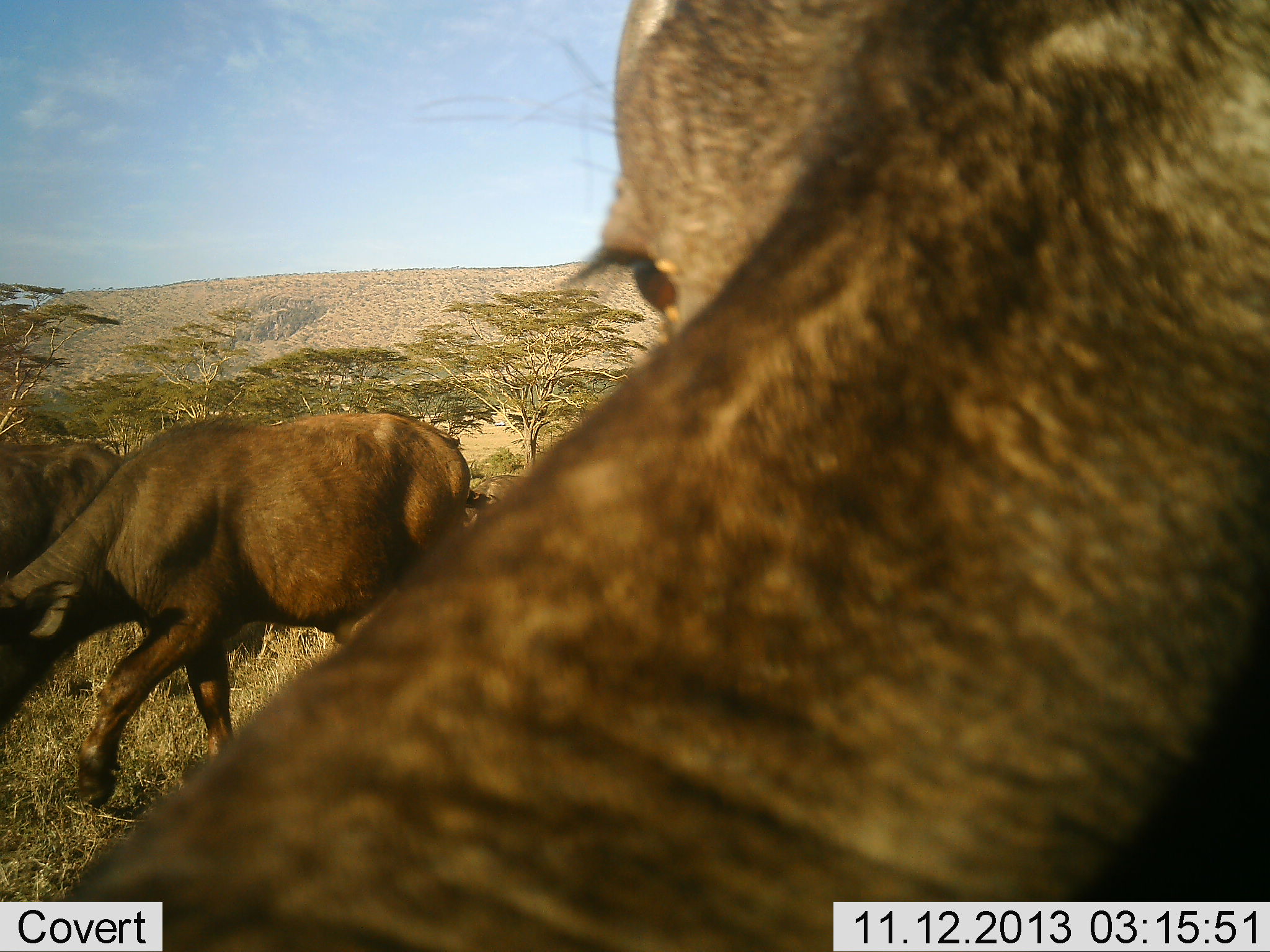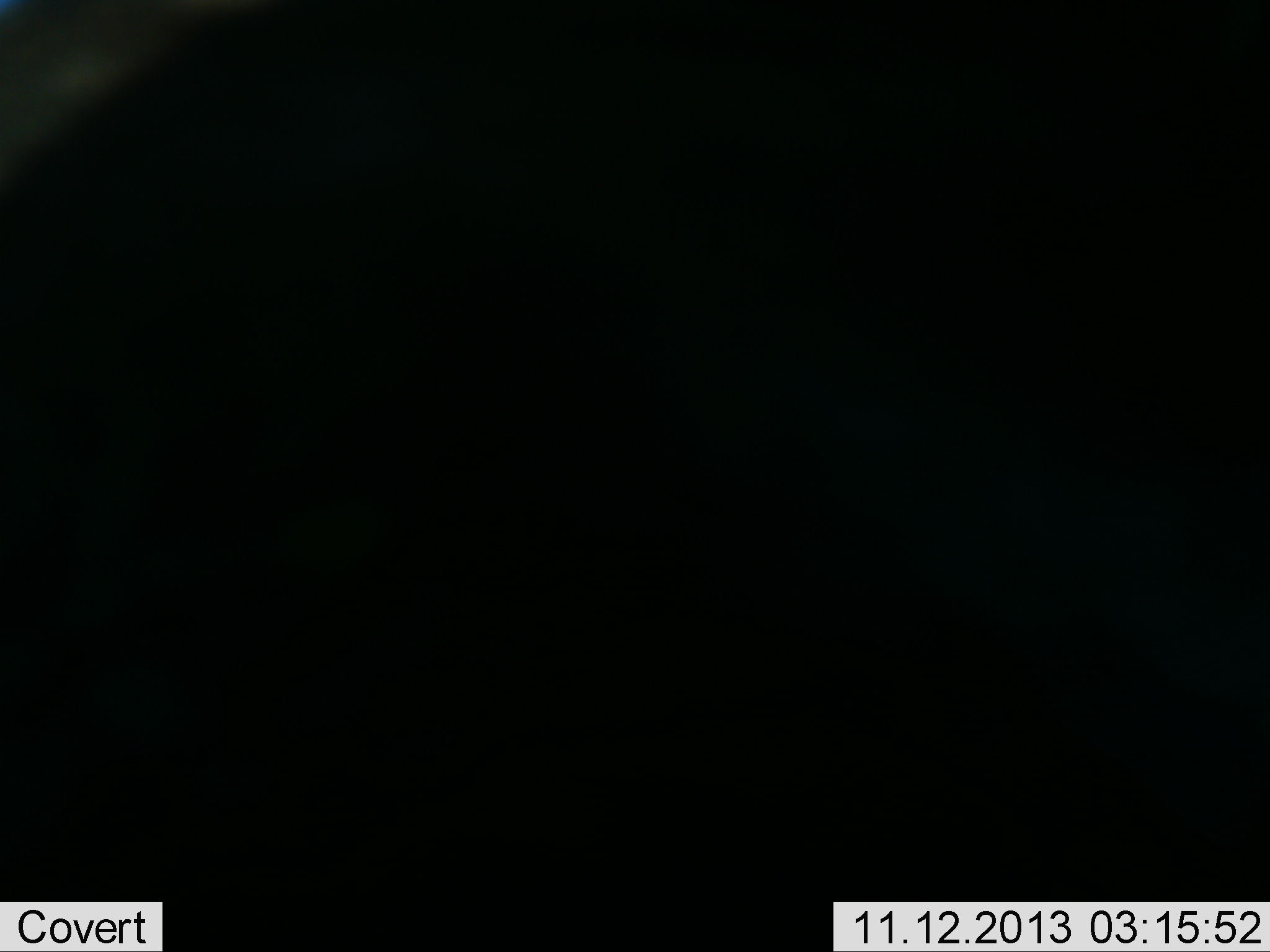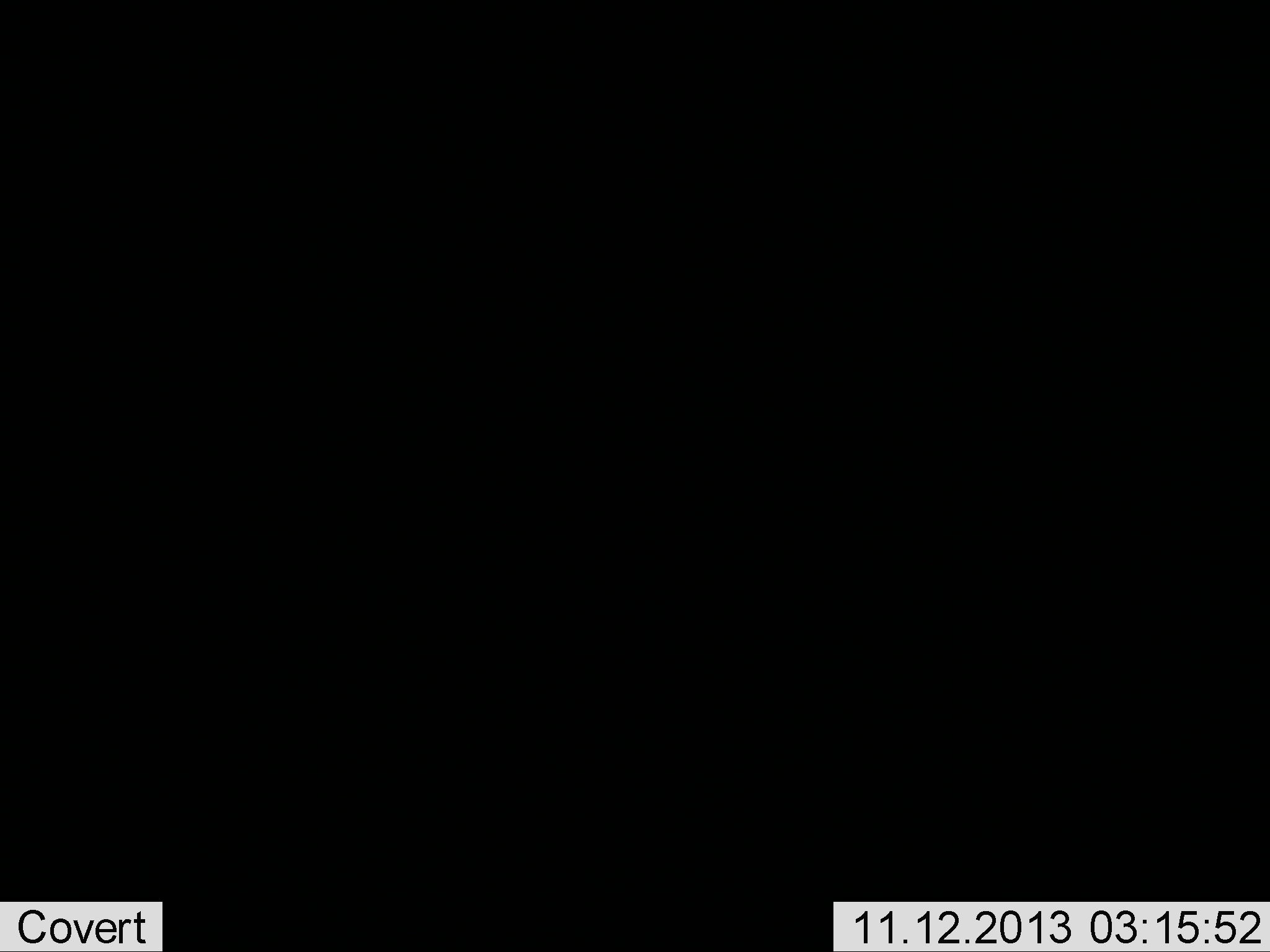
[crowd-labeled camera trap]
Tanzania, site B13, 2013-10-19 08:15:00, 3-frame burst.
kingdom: Animalia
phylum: Chordata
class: Mammalia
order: Artiodactyla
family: Bovidae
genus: Syncerus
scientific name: Syncerus caffer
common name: cape buffalo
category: buffalo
Buffalo (cape buffalo) (Syncerus caffer), count 3. Behavior (volunteer vote fractions): standing 17%, resting 0%, moving 75%, interacting 0%. Young present (vote fraction): 8%. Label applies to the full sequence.